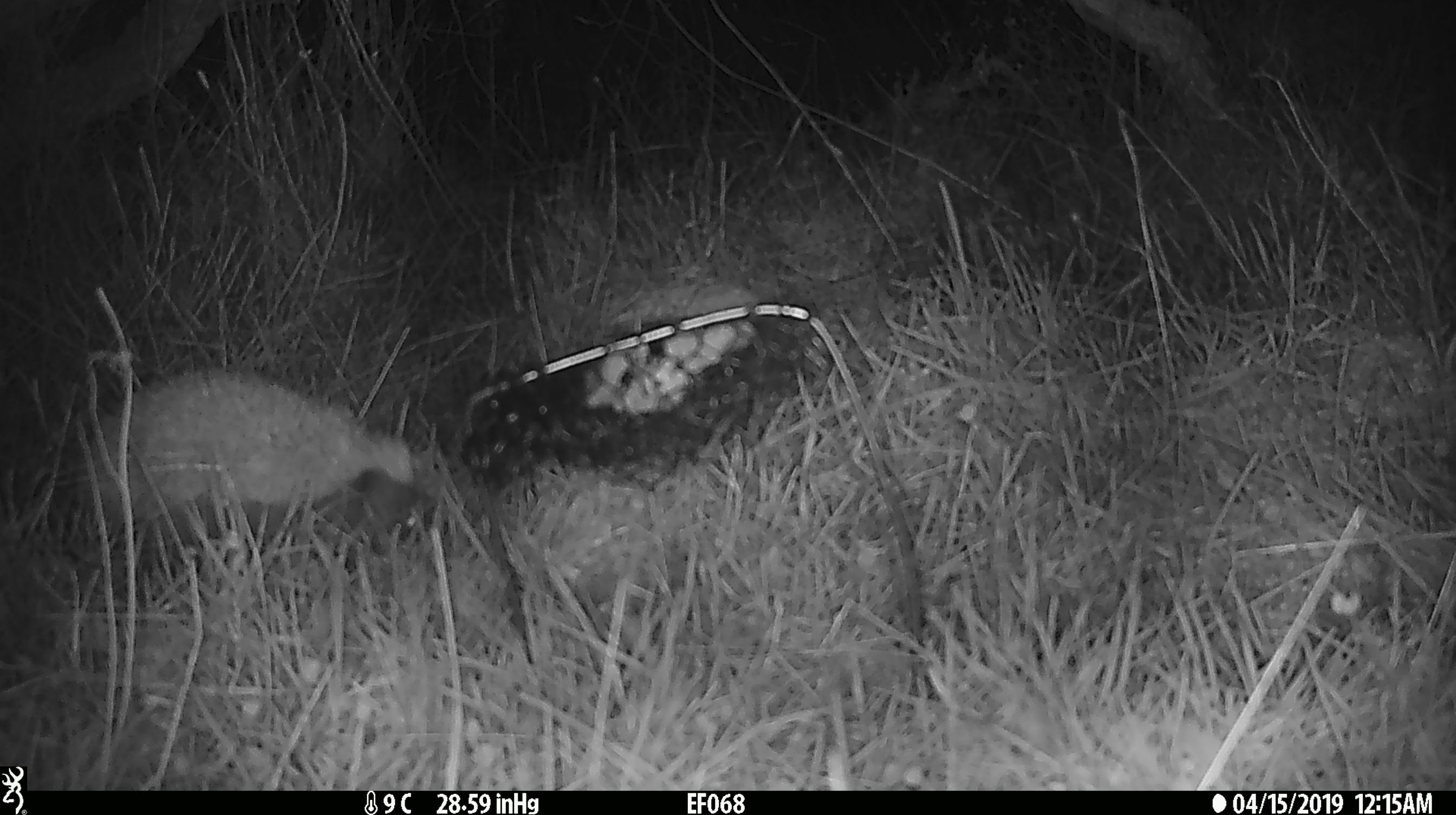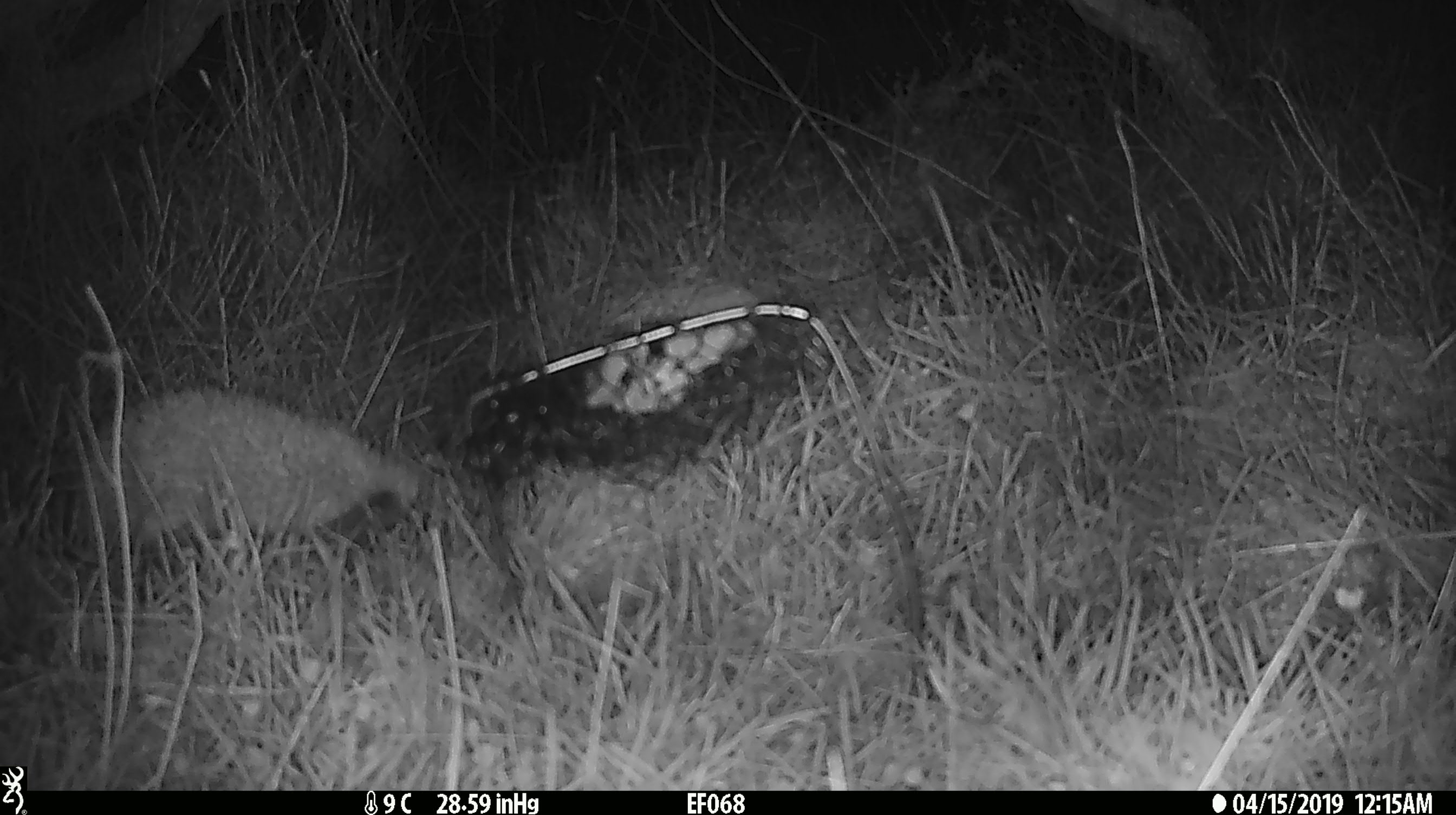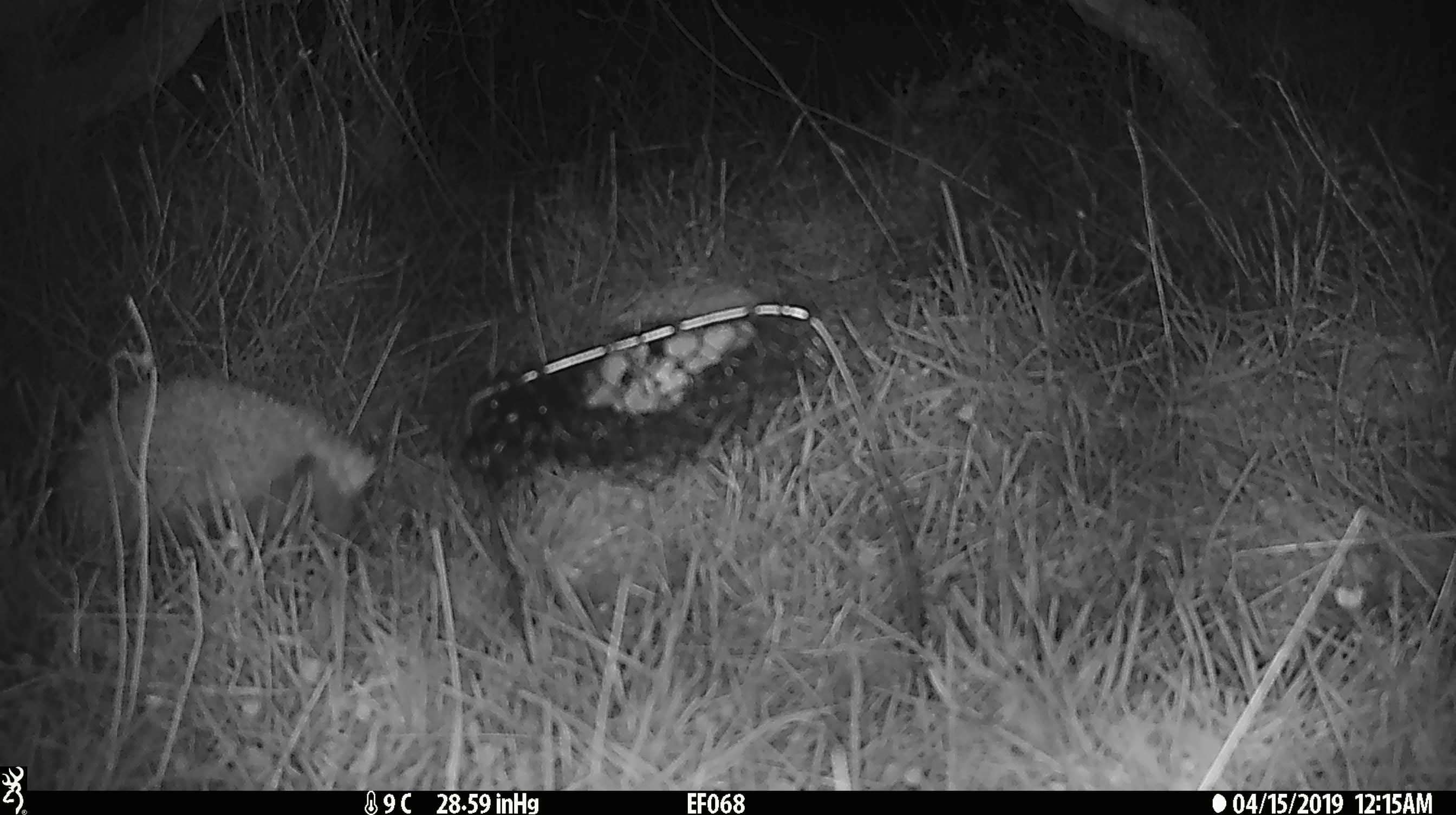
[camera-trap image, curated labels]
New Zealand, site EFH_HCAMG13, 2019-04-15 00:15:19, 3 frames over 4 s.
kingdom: Animalia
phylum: Chordata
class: Mammalia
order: Eulipotyphla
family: Erinaceidae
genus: Erinaceus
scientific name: Erinaceus europaeus europaeus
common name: european hedgehog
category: hedgehog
Hedgehog (european hedgehog) (Erinaceus europaeus europaeus).